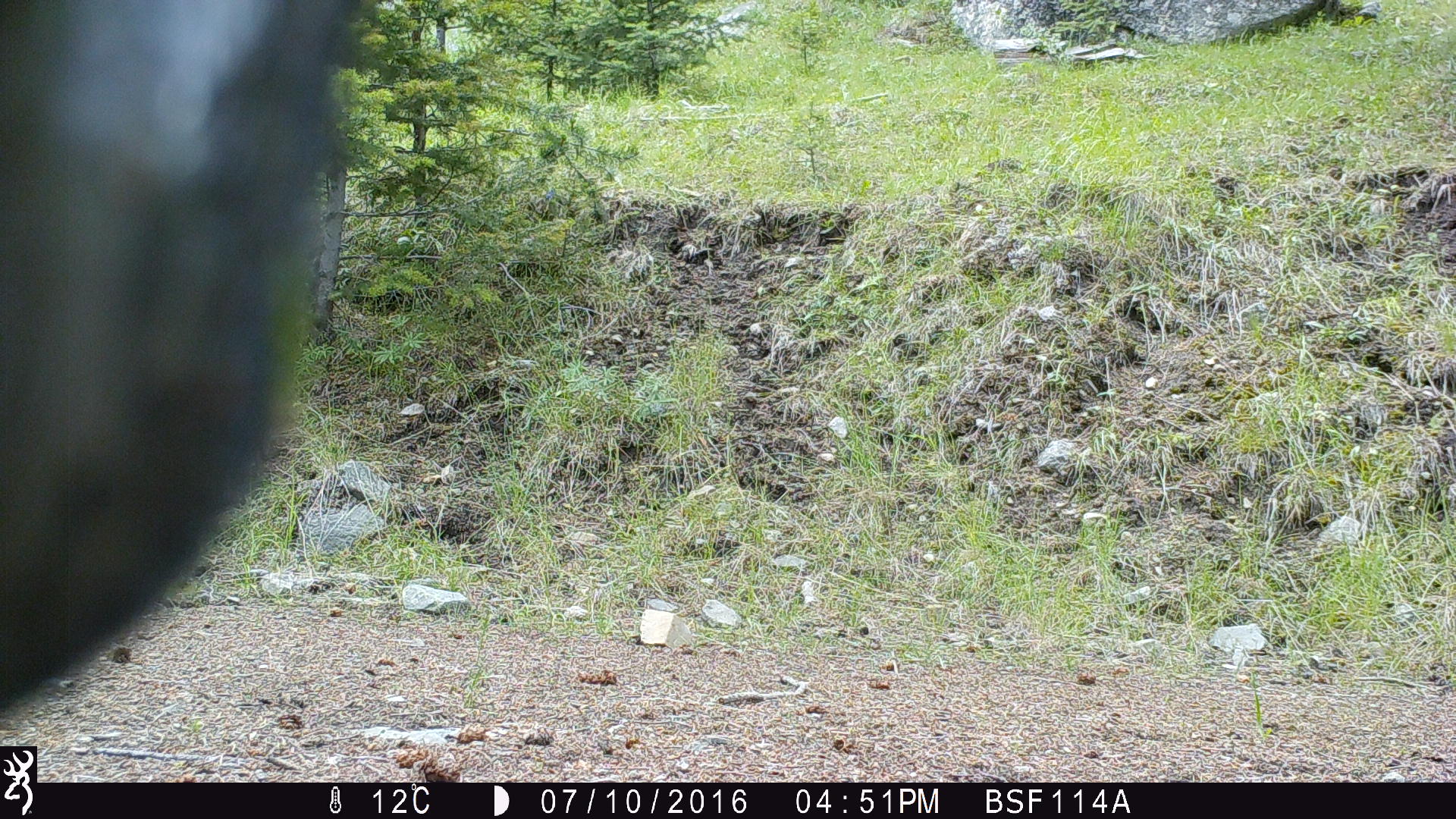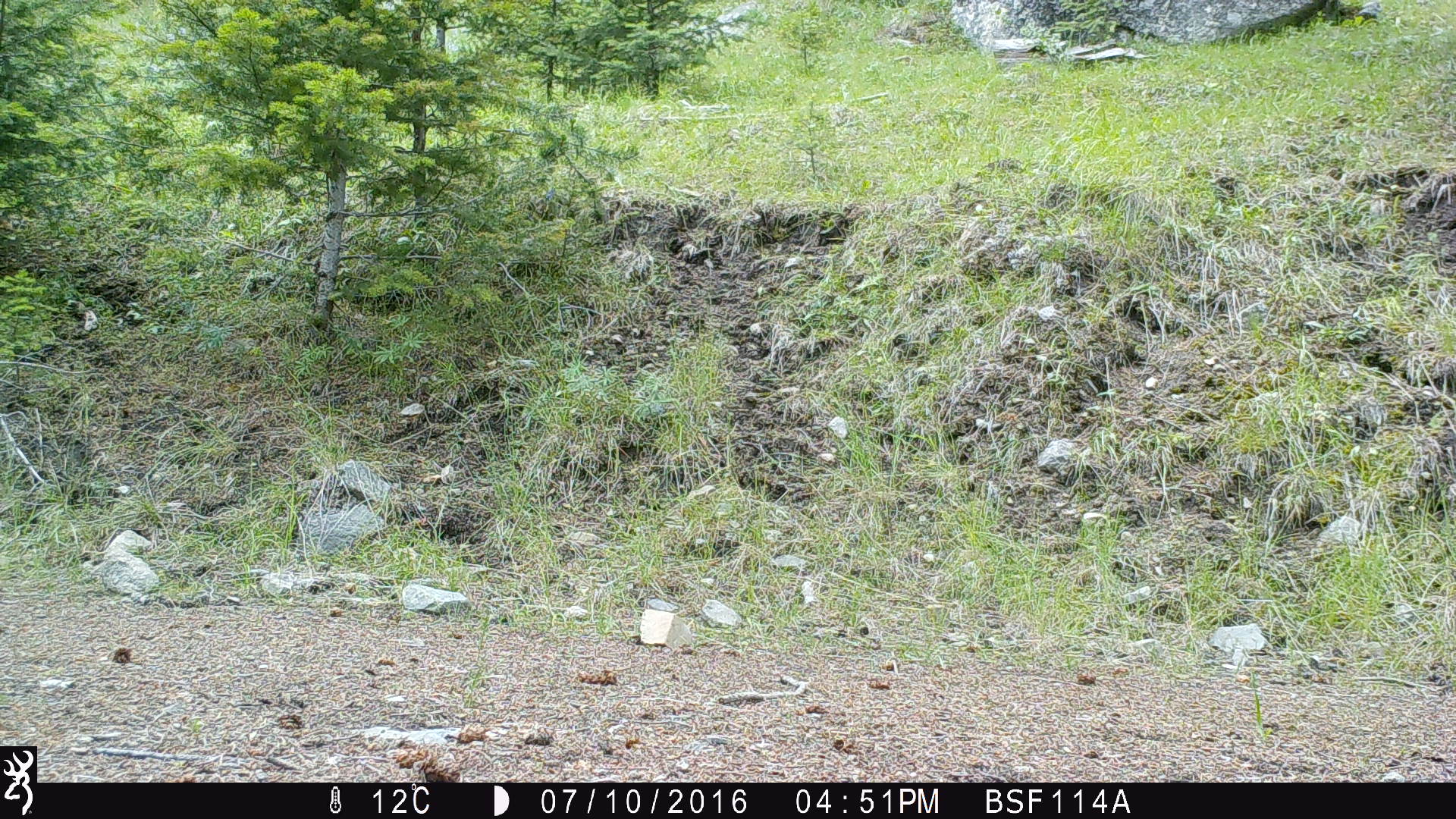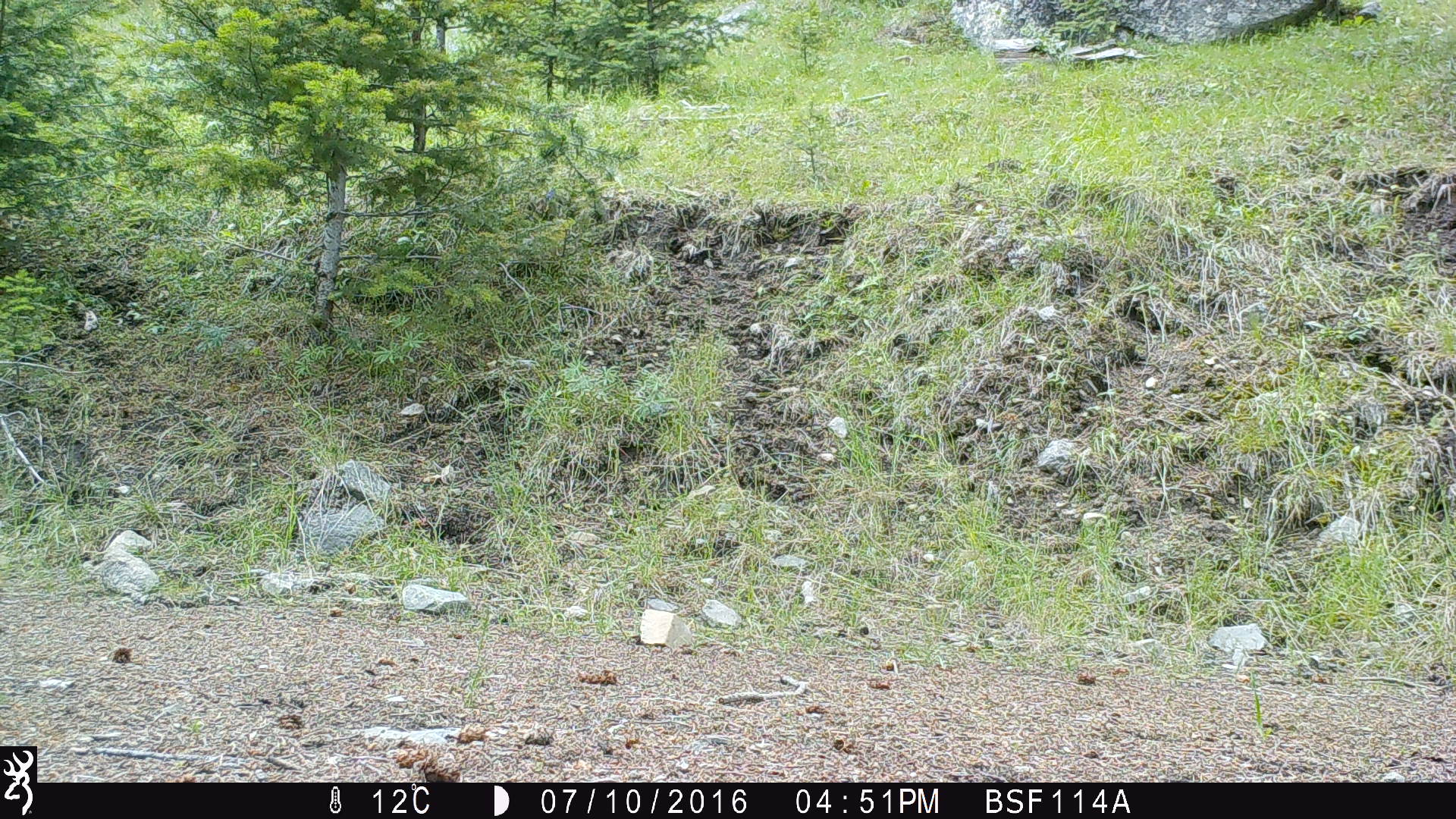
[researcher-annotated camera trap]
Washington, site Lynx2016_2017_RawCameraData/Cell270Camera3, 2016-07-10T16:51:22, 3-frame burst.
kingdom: Animalia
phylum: Chordata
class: Mammalia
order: Artiodactyla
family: Bovidae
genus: Bos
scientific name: Bos taurus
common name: domestic cattle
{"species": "domestic cattle (Bos taurus)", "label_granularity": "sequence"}